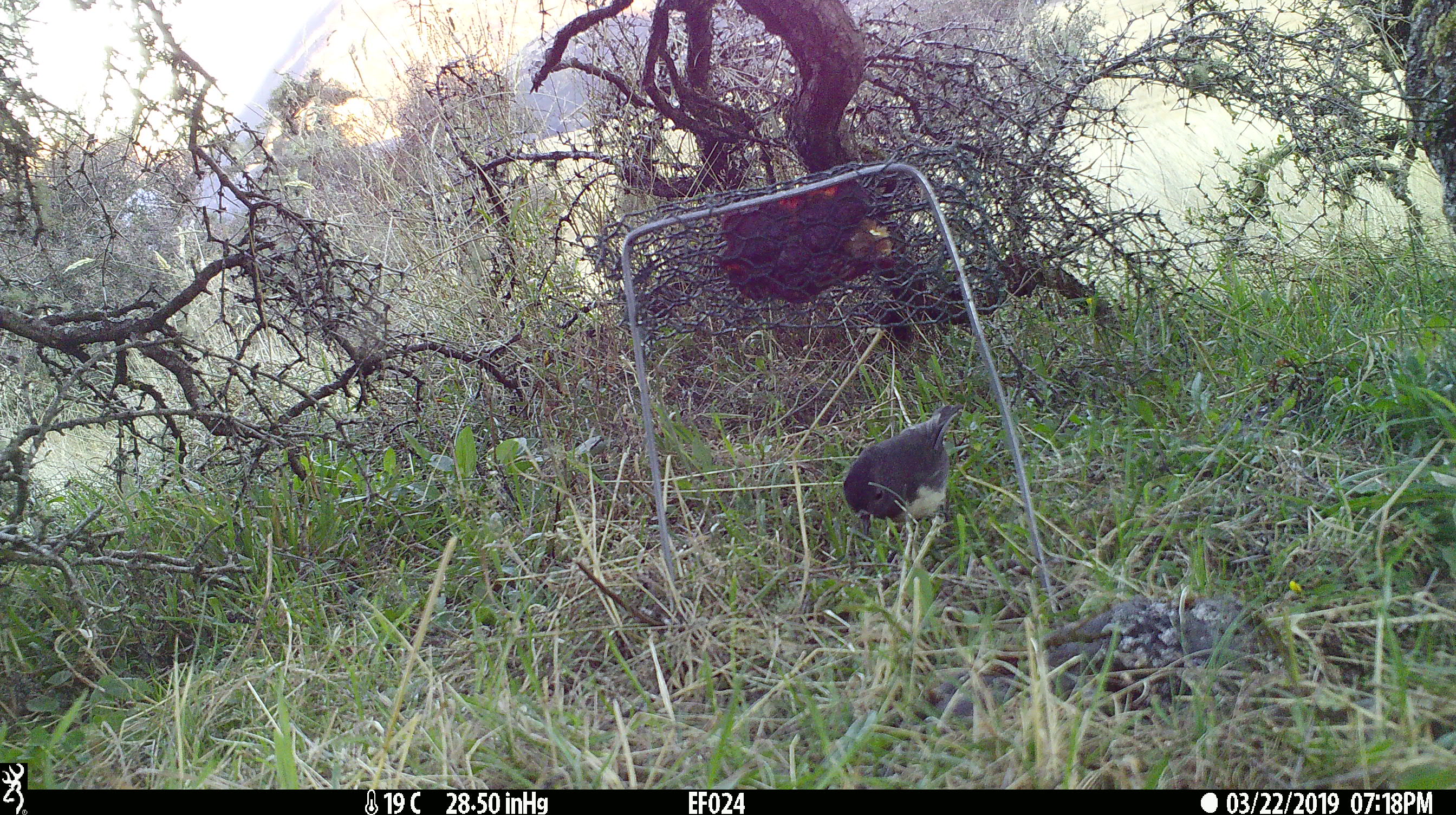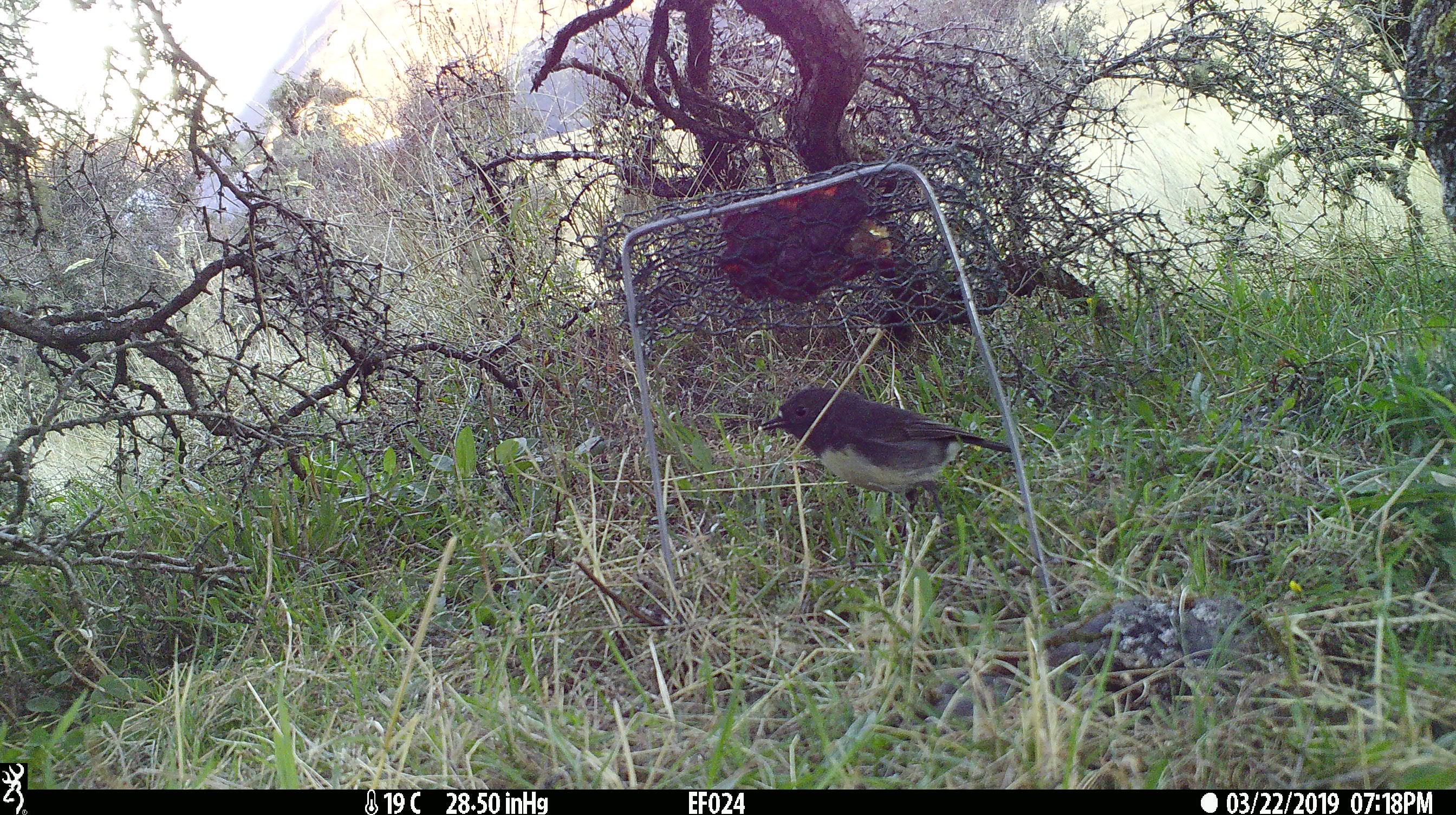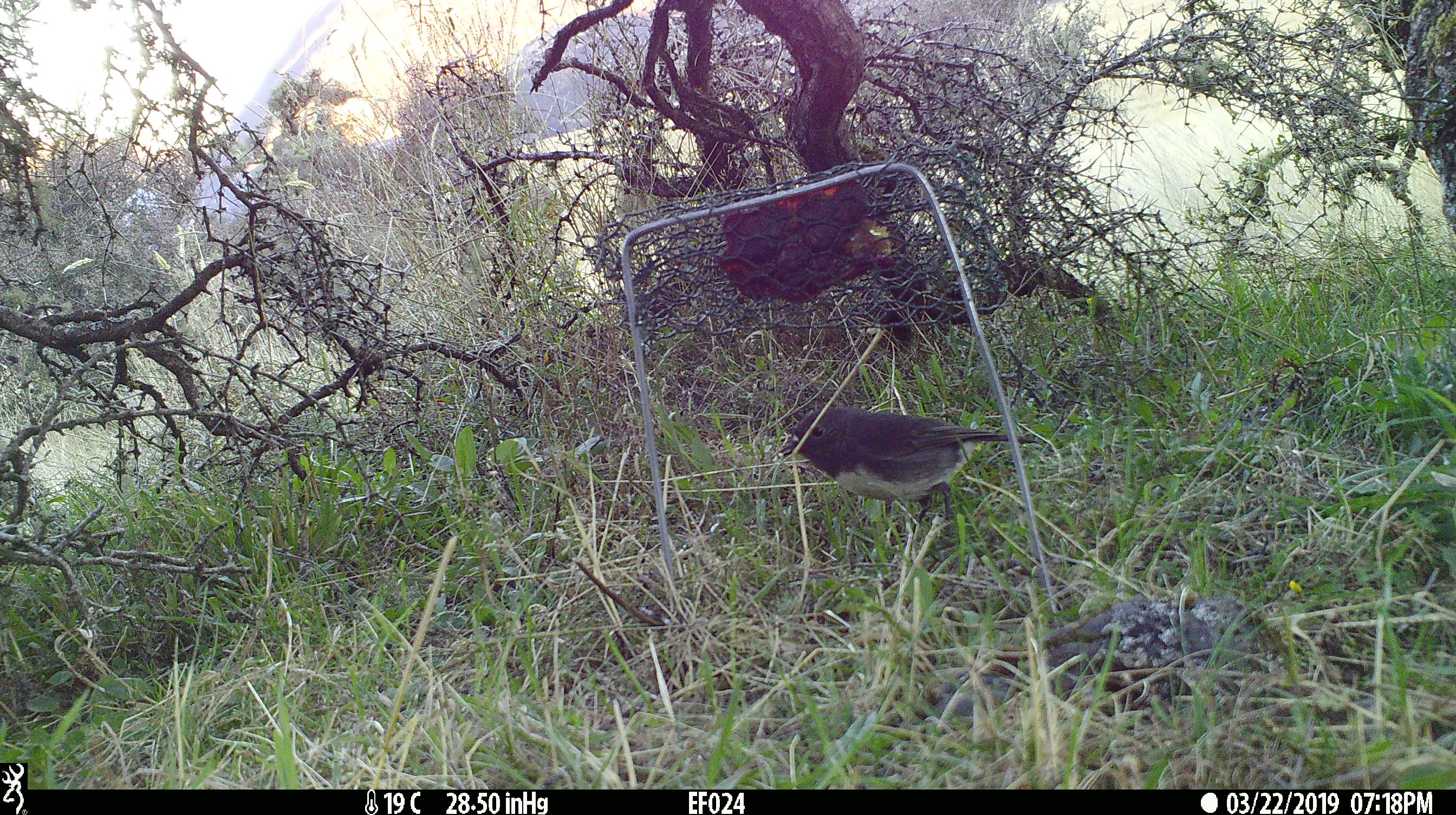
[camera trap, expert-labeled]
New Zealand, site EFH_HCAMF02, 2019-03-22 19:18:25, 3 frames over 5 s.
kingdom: Animalia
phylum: Chordata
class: Aves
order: Passeriformes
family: Petroicidae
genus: Petroica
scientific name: Petroica australis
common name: new zealand robin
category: robin